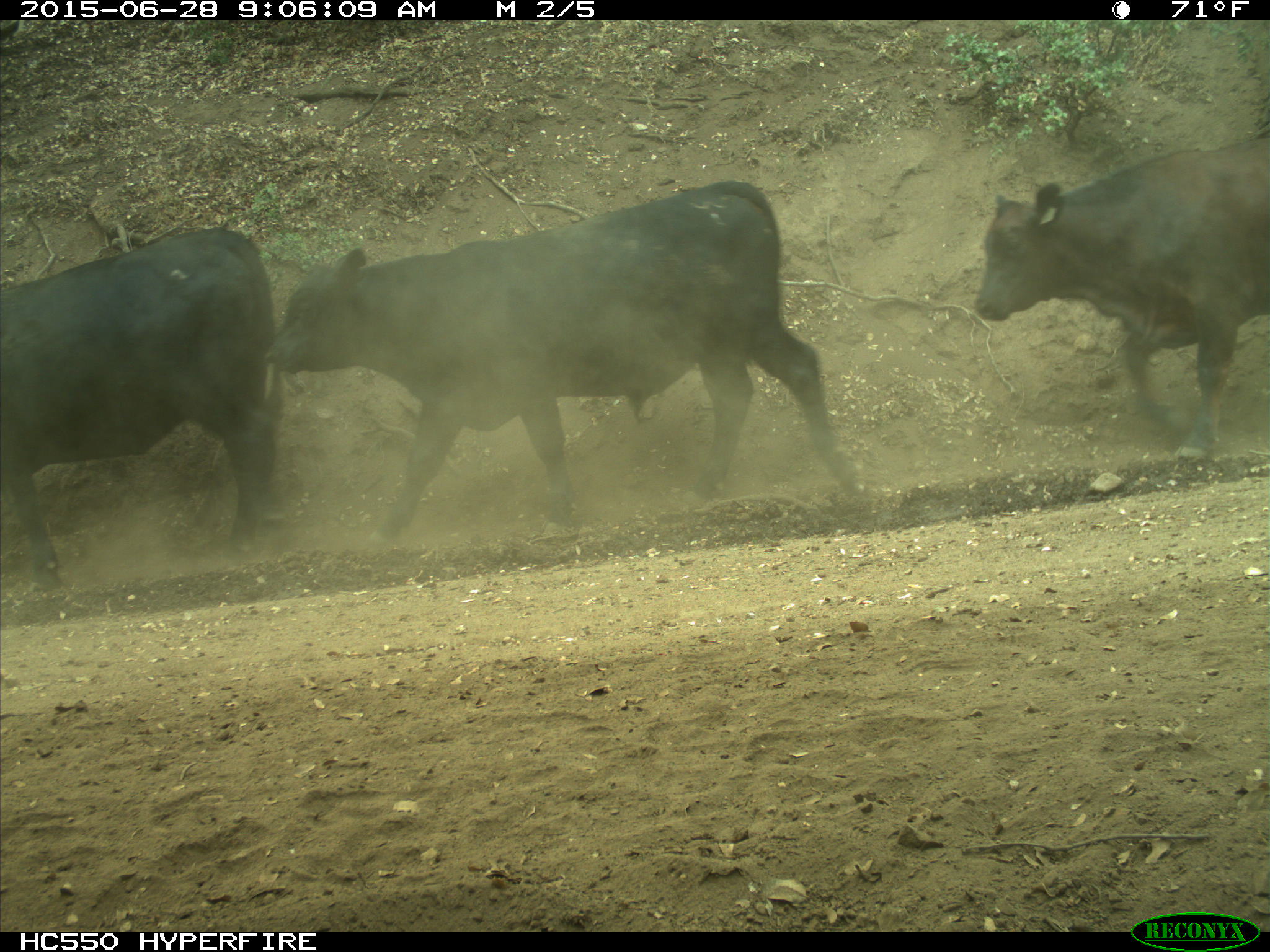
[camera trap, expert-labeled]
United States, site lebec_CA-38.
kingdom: Animalia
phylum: Chordata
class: Mammalia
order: Artiodactyla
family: Bovidae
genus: Bos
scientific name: Bos taurus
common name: domestic cow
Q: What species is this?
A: Bos taurus (domestic cow).